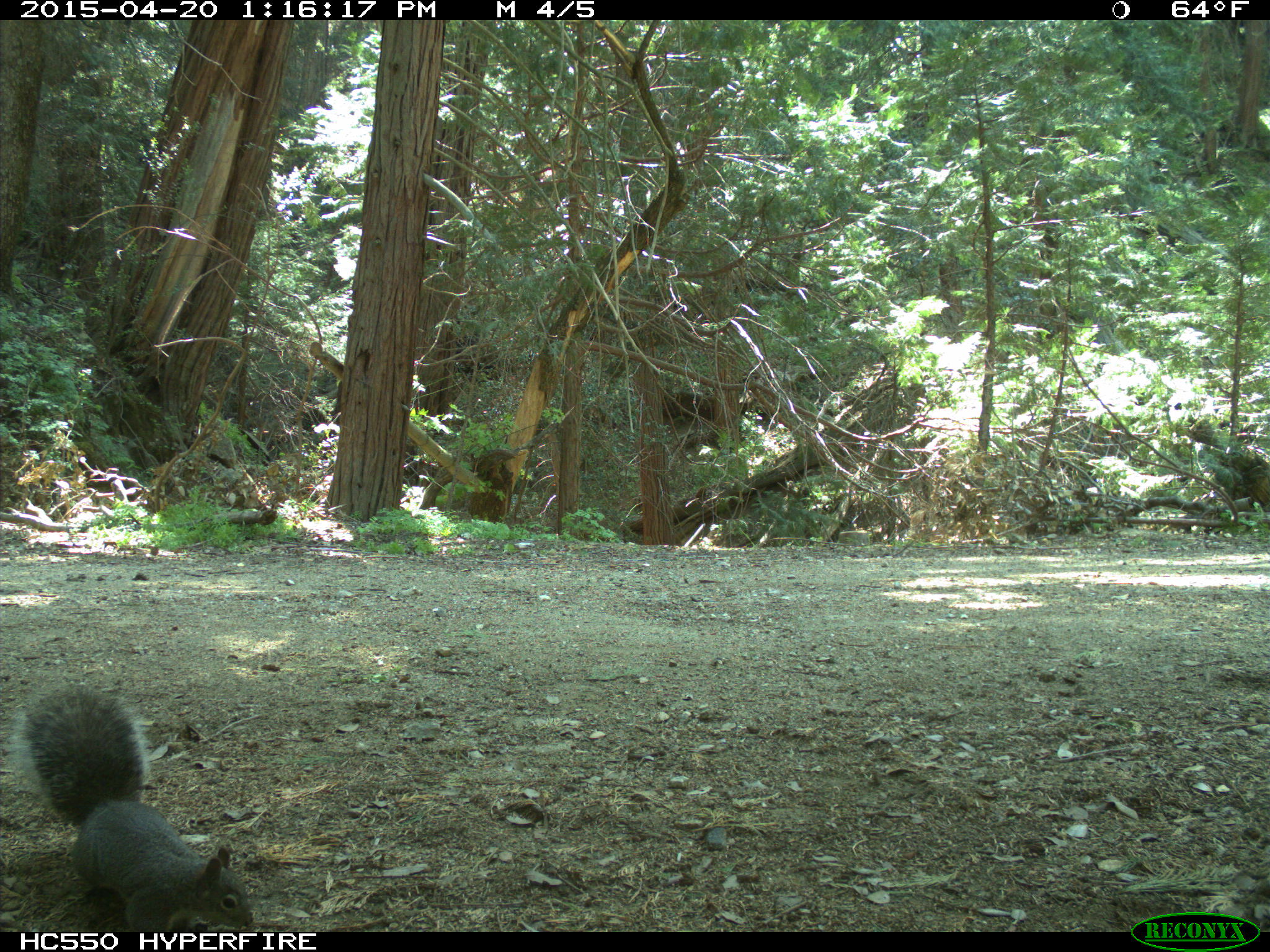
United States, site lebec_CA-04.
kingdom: Animalia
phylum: Chordata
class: Mammalia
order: Rodentia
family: Sciuridae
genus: Sciurus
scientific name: Sciurus carolinensis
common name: eastern gray squirrel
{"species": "Sciurus carolinensis (eastern gray squirrel)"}